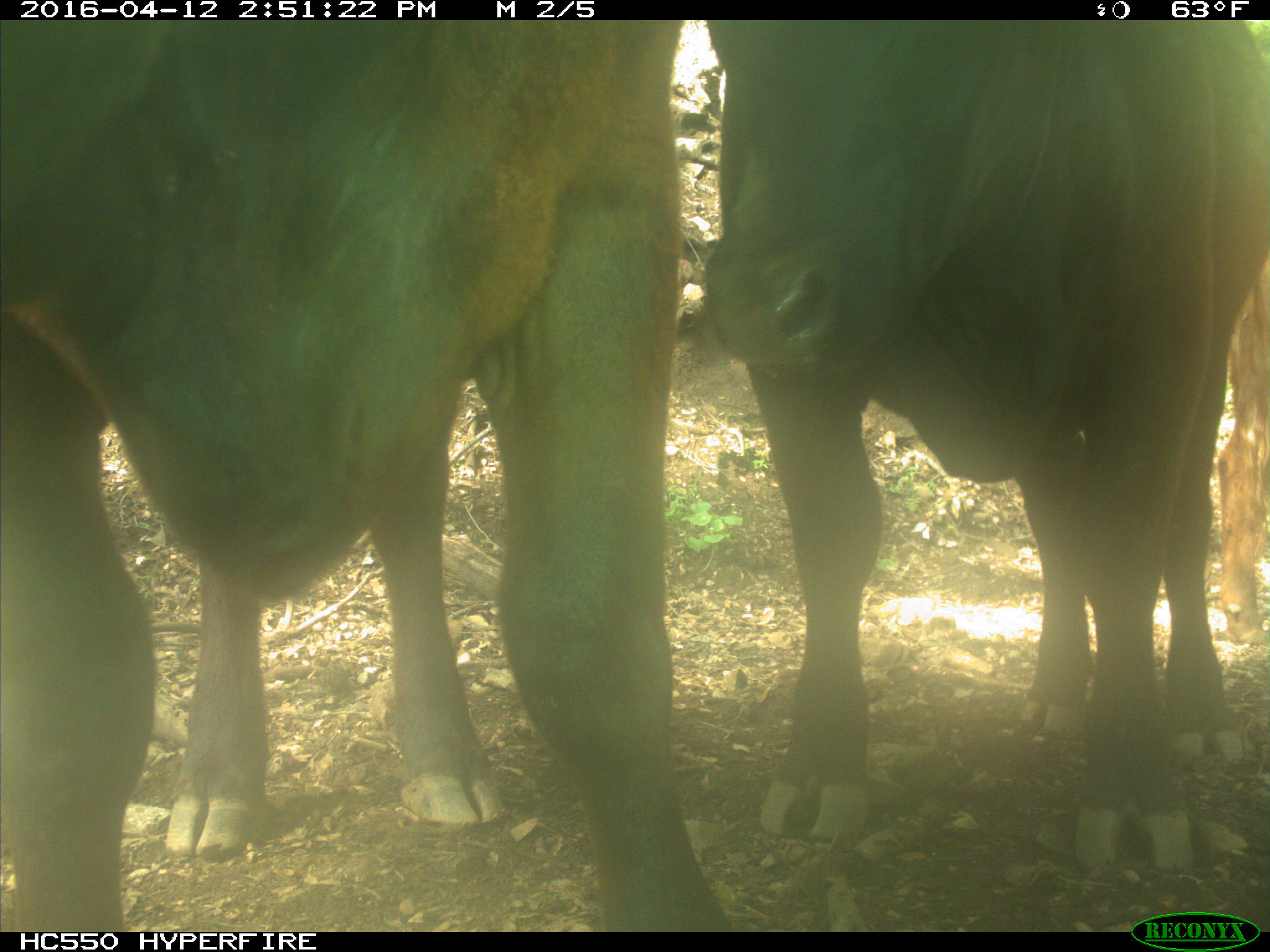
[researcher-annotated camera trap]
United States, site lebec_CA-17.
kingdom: Animalia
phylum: Chordata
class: Mammalia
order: Artiodactyla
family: Bovidae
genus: Bos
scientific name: Bos taurus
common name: domestic cow